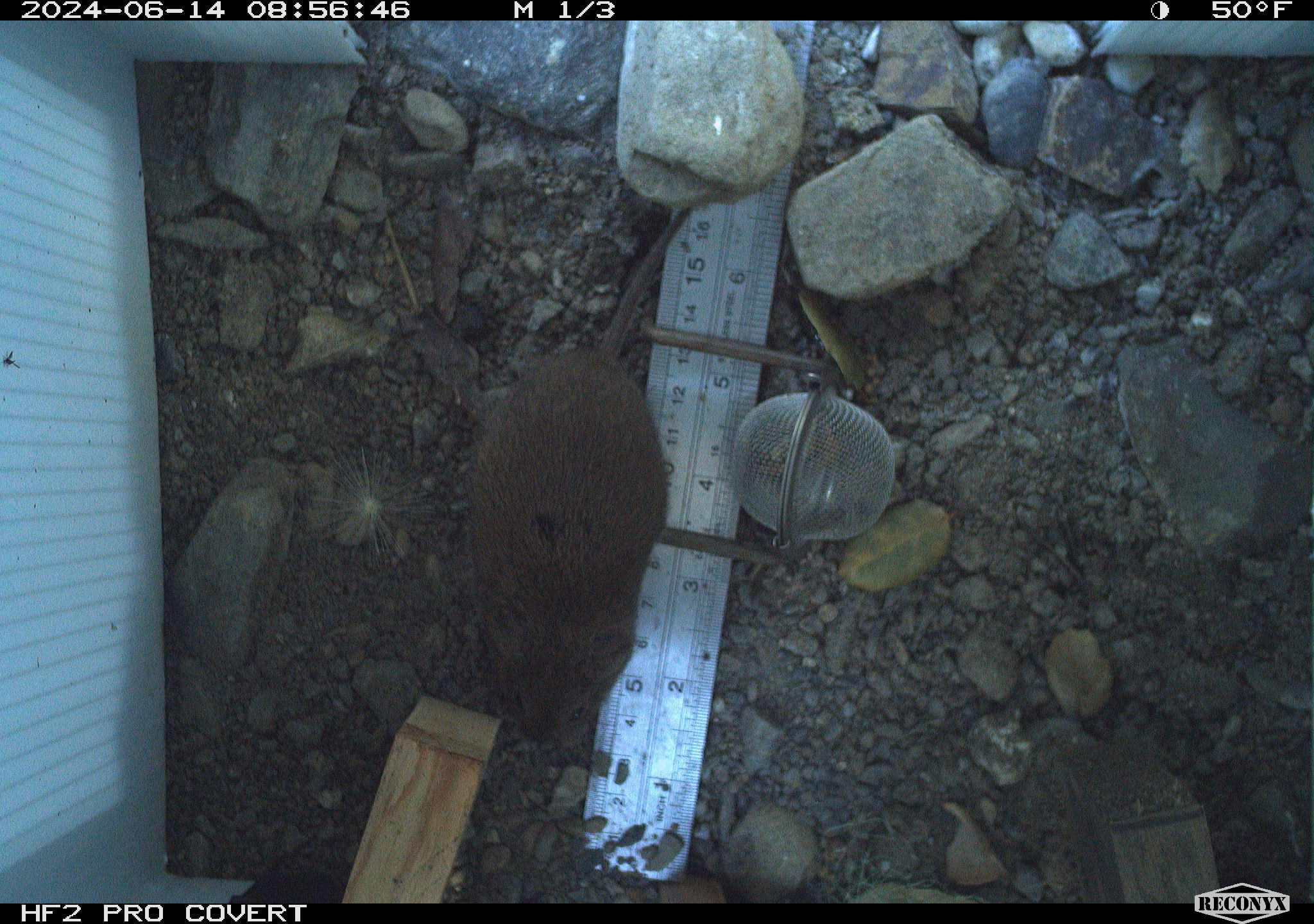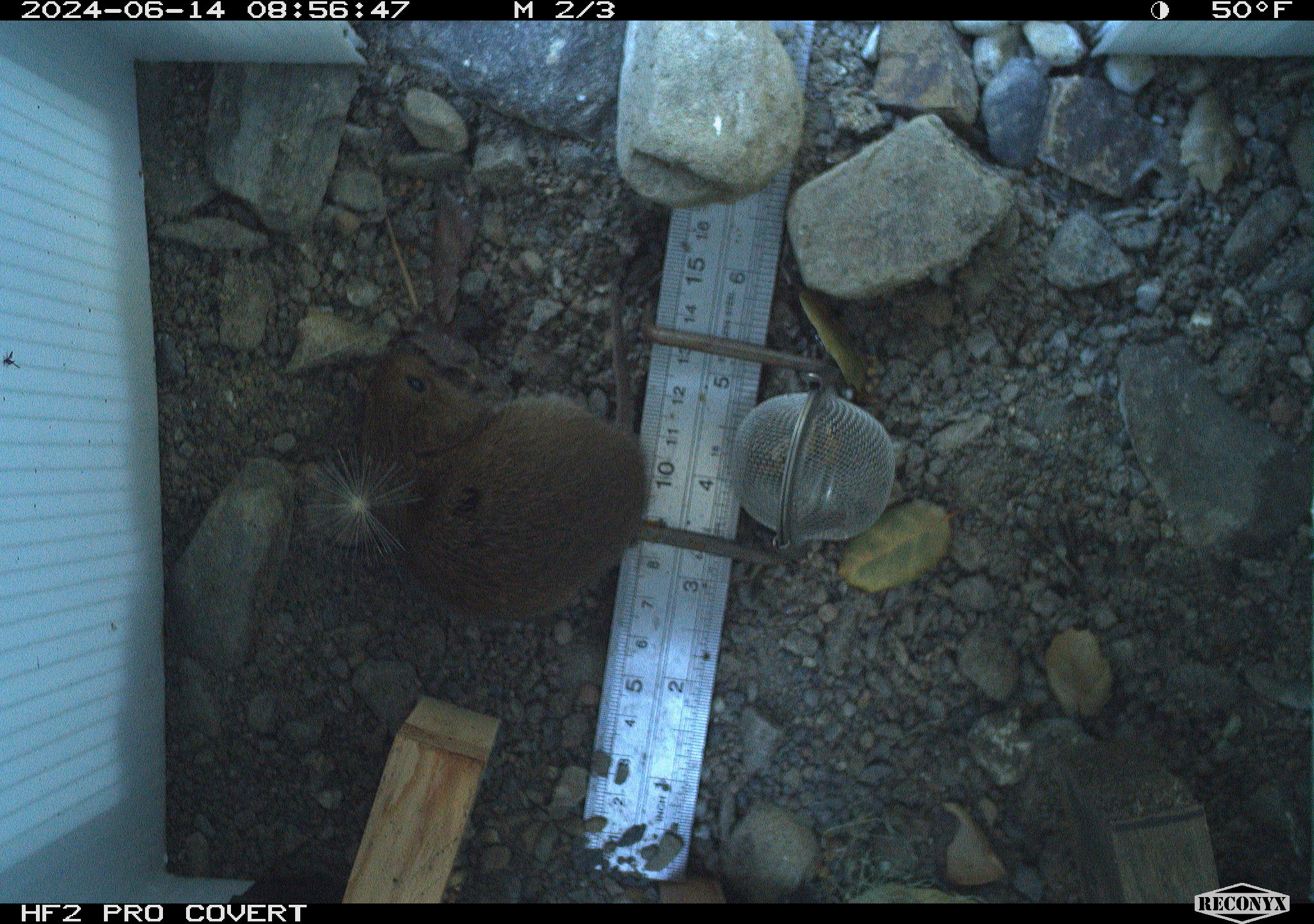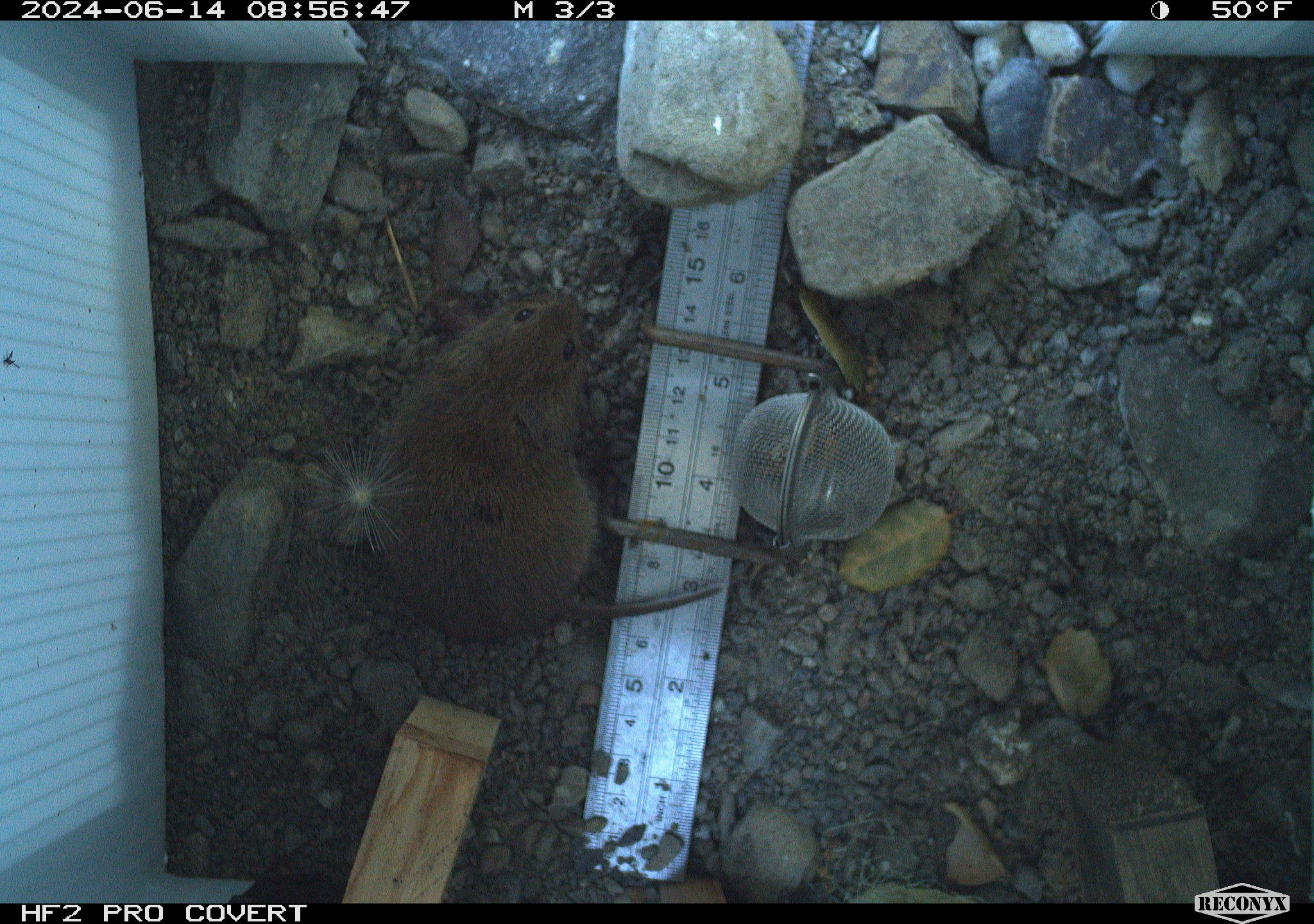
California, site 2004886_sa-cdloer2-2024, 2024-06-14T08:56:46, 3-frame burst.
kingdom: Animalia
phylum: Chordata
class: Mammalia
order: Rodentia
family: Cricetidae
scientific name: Arvicolinae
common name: voles, lemmings, and muskrats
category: arvicolinae subfamily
Arvicolinae subfamily (voles, lemmings, and muskrats) (Arvicolinae).